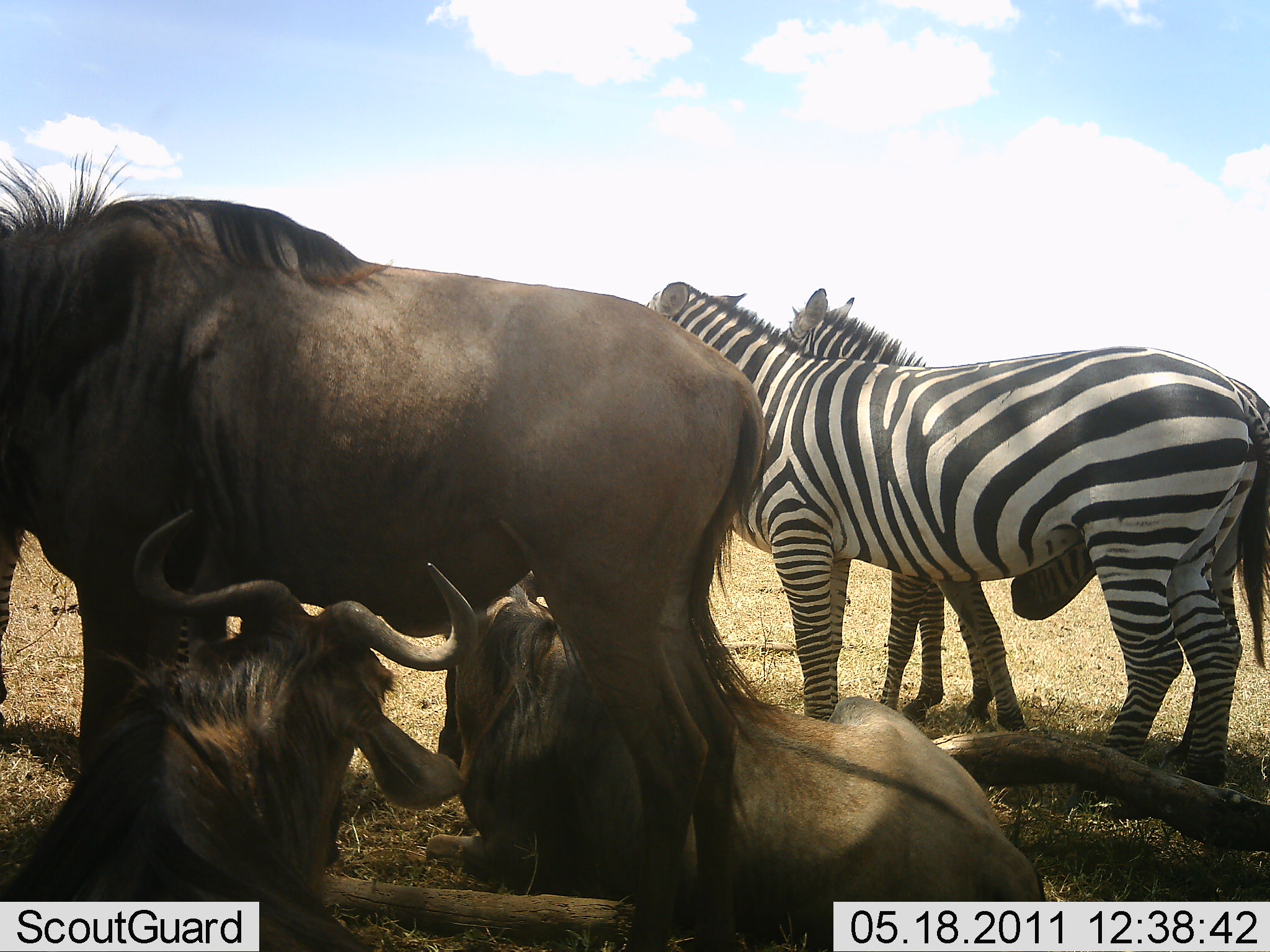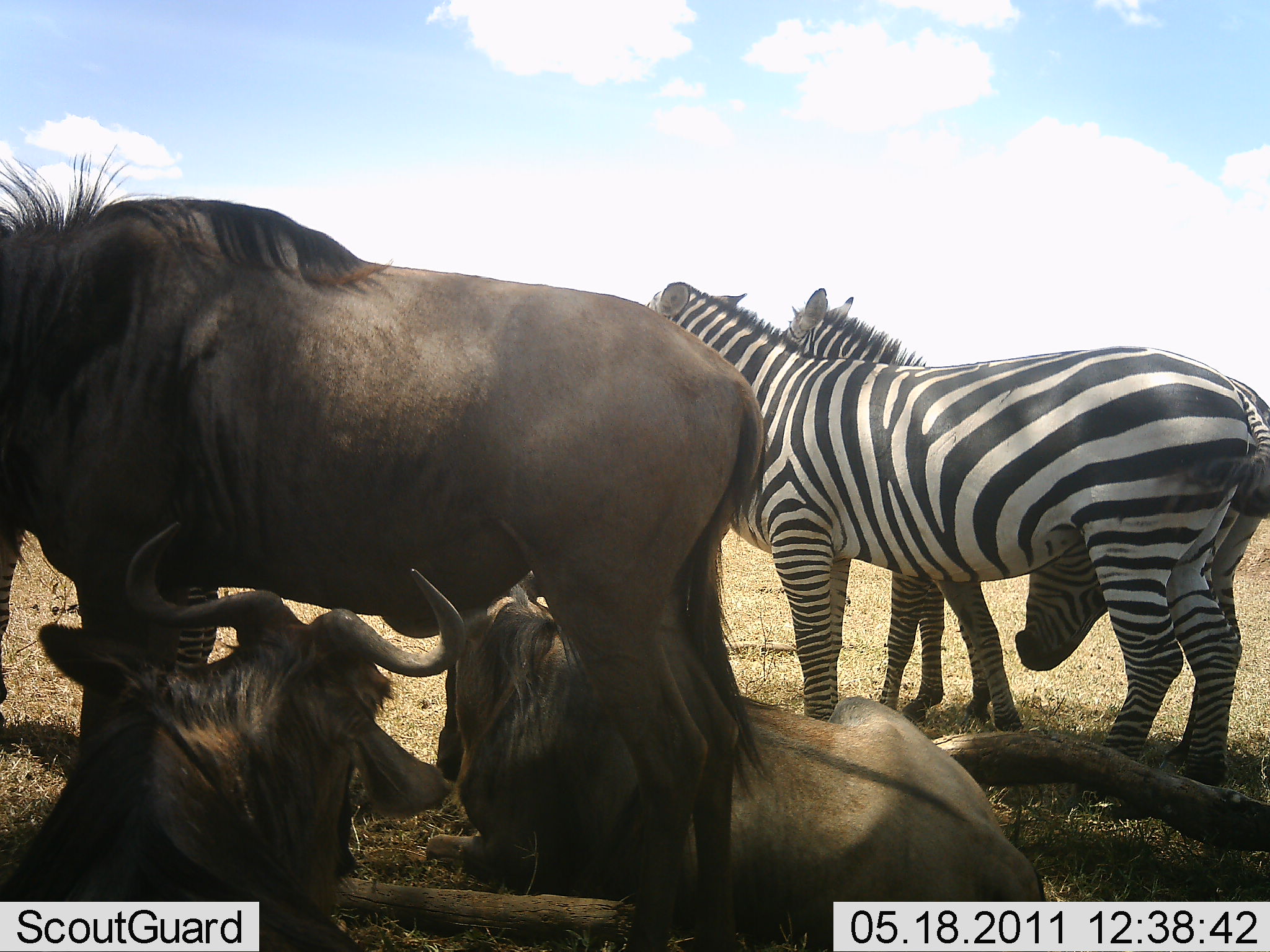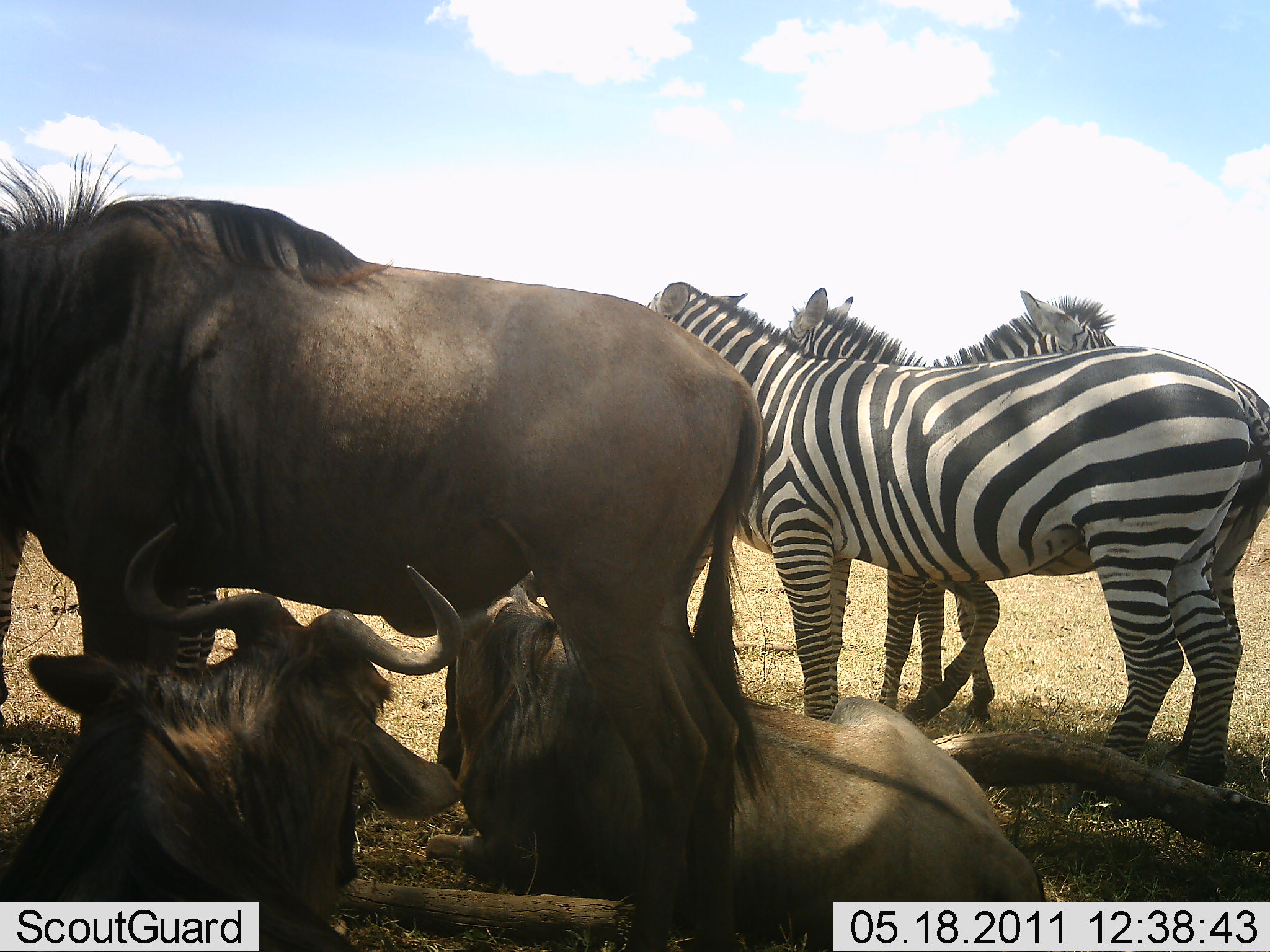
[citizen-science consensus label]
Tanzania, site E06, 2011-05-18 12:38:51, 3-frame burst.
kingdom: Animalia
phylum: Chordata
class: Mammalia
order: Artiodactyla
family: Bovidae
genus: Connochaetes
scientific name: Connochaetes taurinus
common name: blue wildebeest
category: wildebeest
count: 3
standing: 60%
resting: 100%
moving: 0%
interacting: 0%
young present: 0%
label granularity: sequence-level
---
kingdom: Animalia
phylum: Chordata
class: Mammalia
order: Perissodactyla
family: Equidae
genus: Equus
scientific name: Equus quagga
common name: plains zebra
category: zebra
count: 3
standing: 90%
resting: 10%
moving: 10%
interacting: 0%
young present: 0%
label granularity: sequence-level